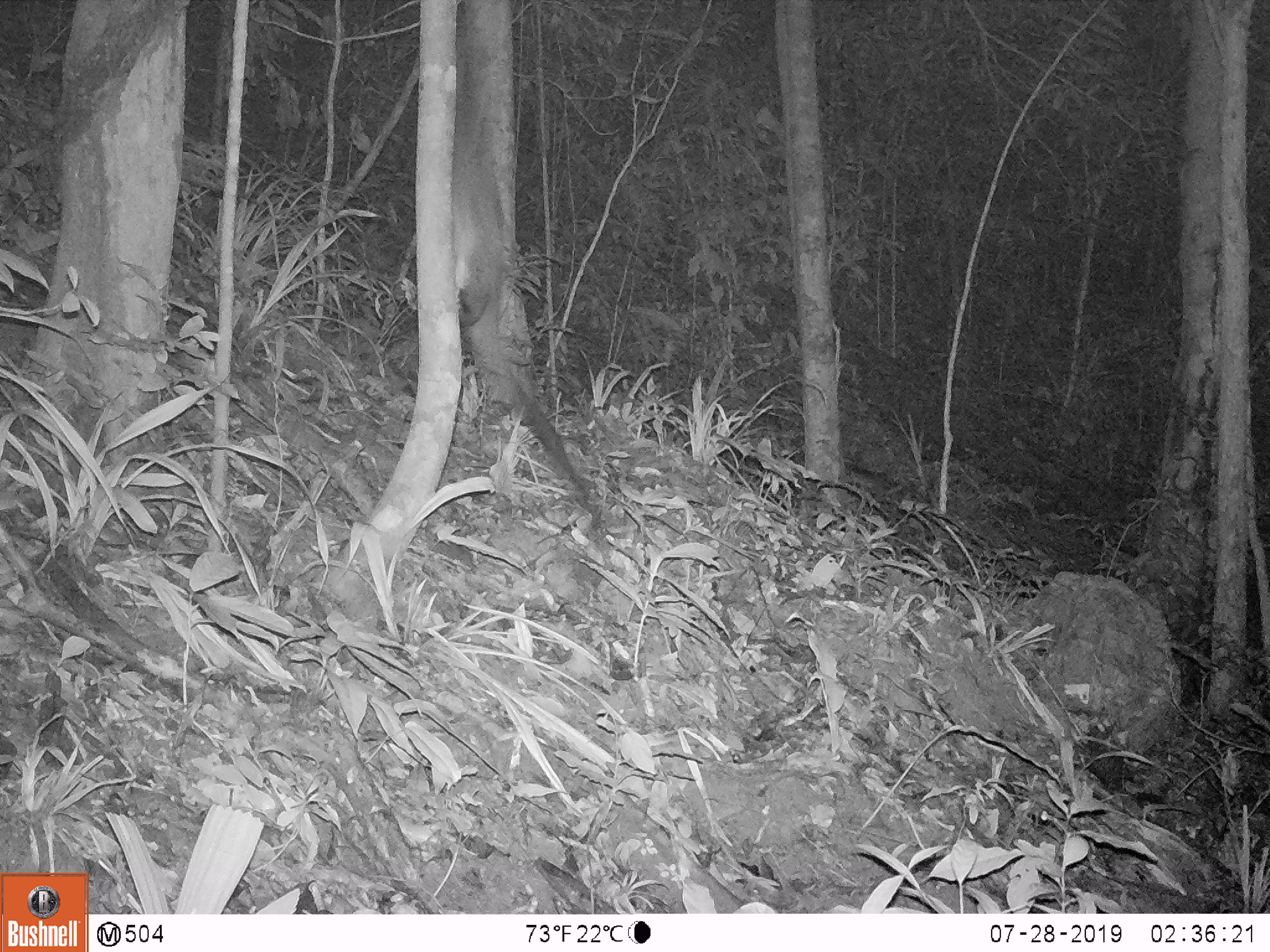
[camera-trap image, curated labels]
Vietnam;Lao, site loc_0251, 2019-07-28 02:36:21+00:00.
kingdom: Animalia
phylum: Chordata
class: Mammalia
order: Carnivora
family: Viverridae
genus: Paguma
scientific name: Paguma larvata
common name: masked palm civet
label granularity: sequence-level